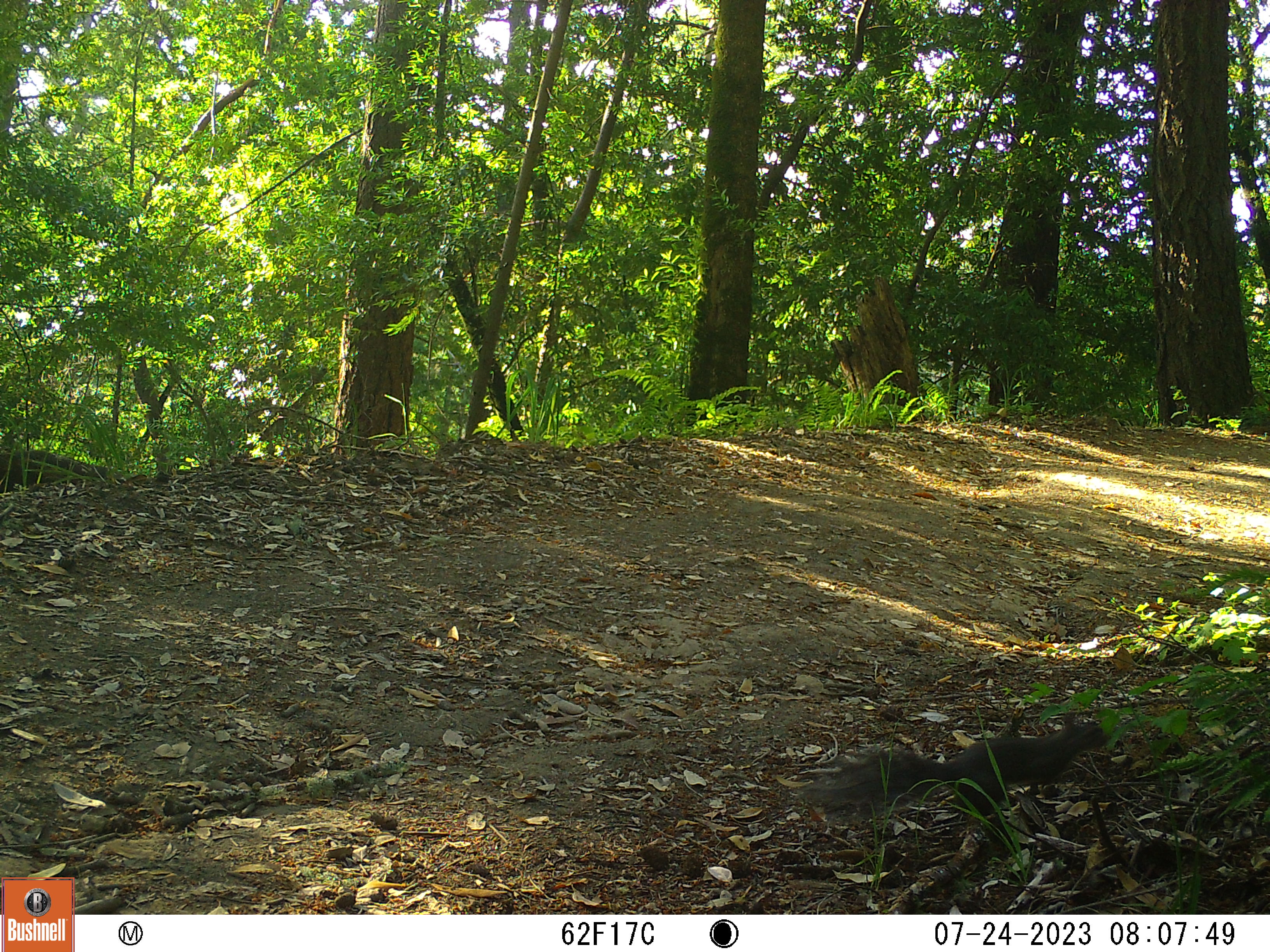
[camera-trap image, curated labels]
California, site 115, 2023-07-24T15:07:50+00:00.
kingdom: Animalia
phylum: Chordata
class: Mammalia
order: Rodentia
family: Sciuridae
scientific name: Sciuridae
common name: squirrel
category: unknown squirrel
Unknown squirrel (squirrel) (Sciuridae).